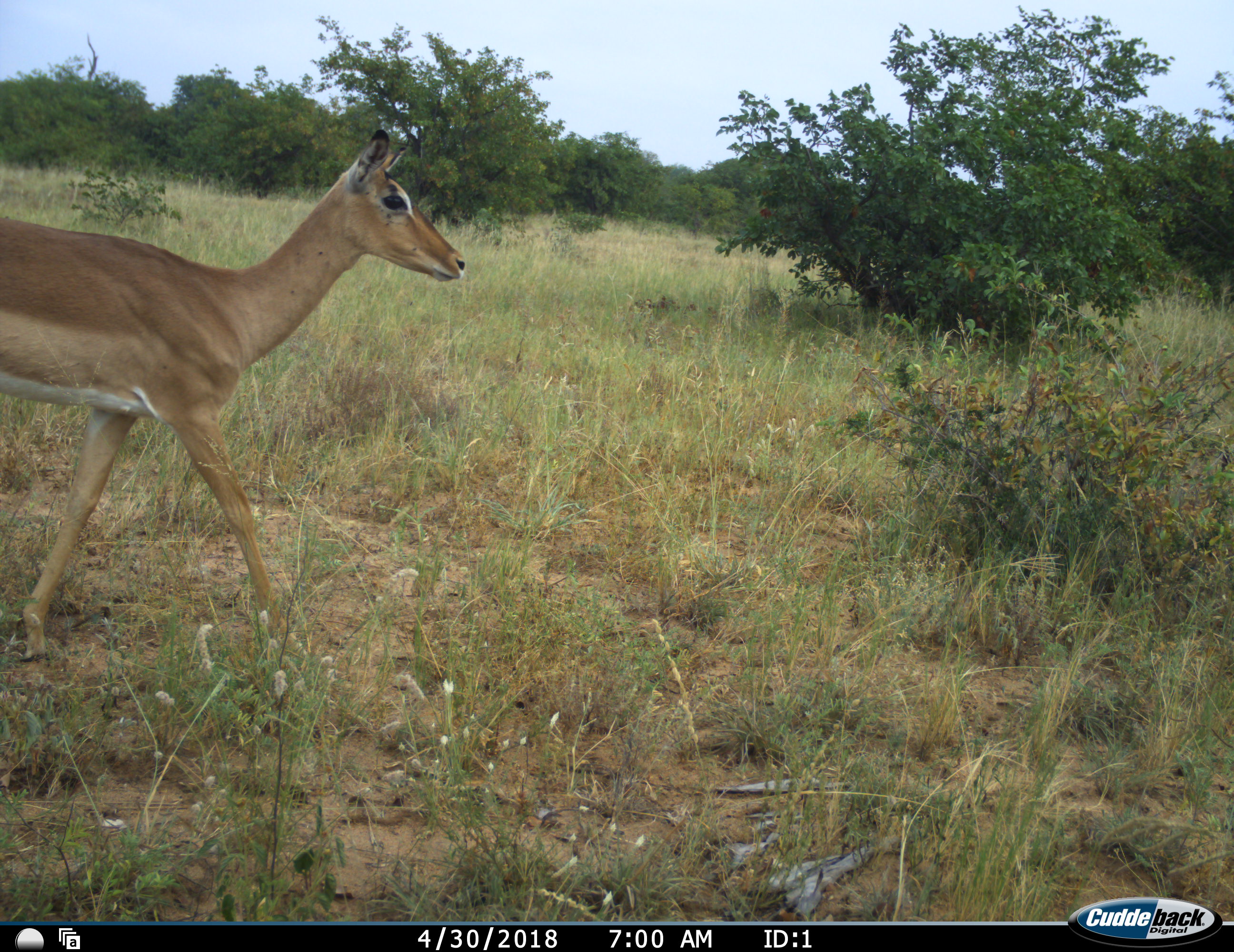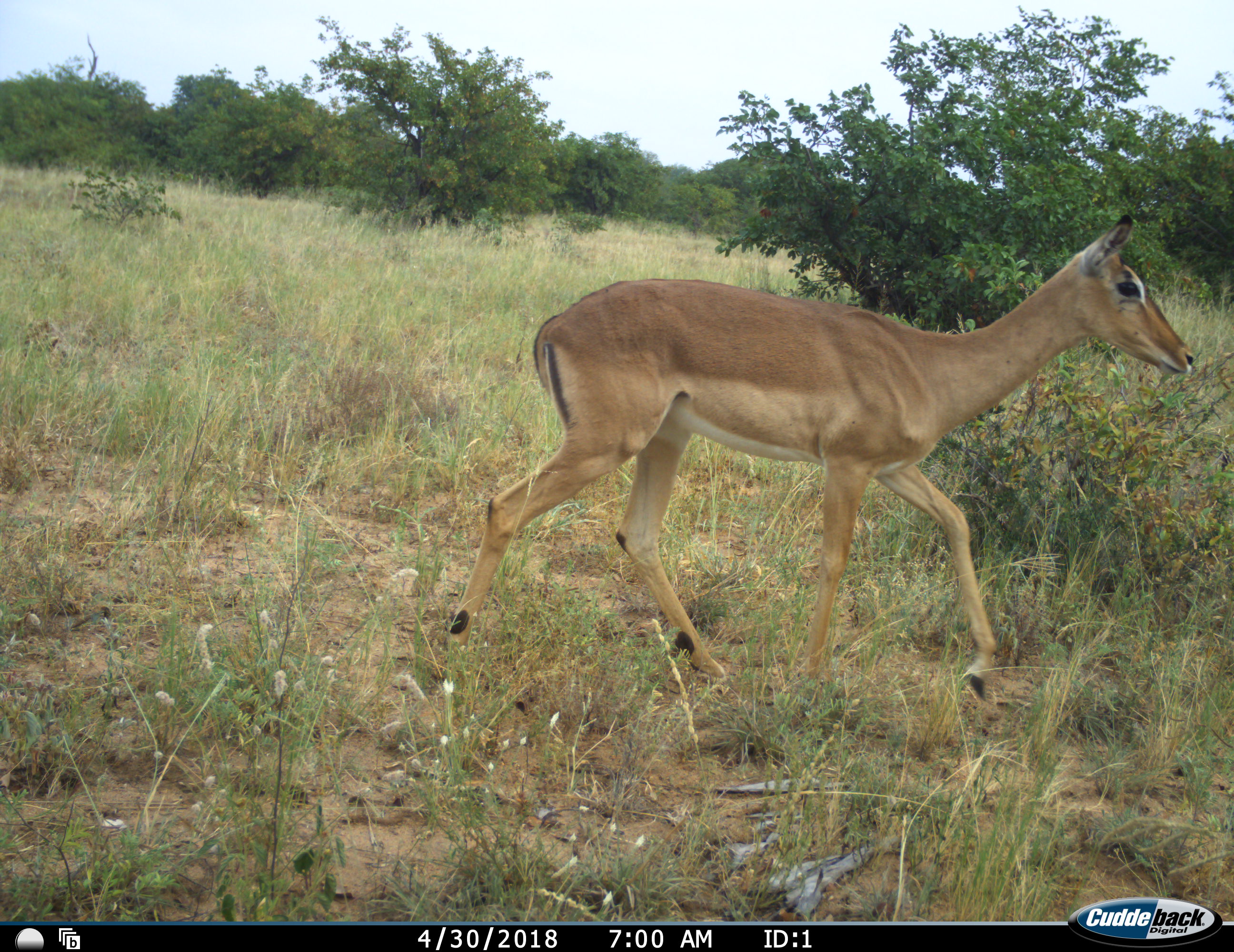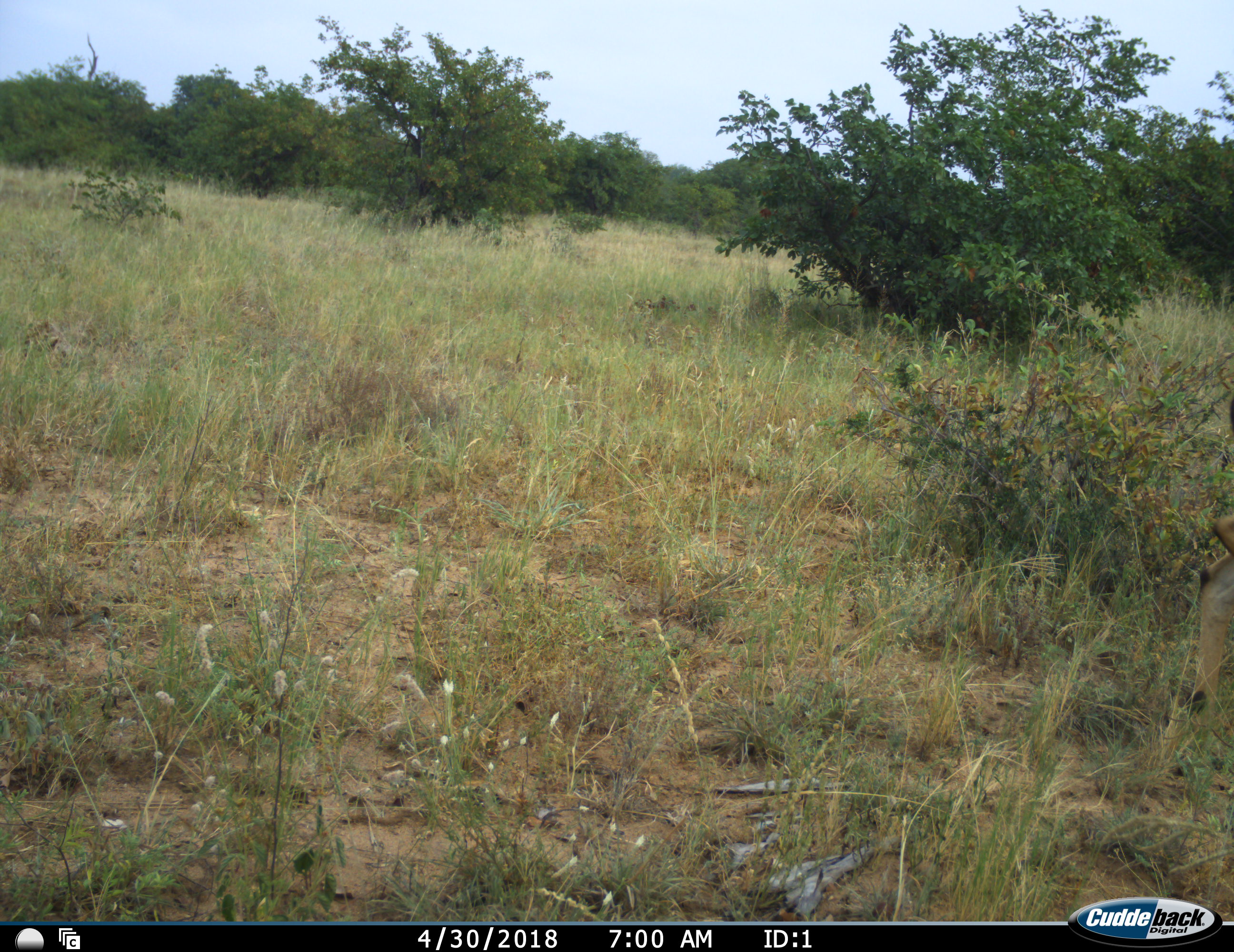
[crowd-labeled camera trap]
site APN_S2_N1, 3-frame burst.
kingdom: Animalia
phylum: Chordata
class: Mammalia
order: Artiodactyla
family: Bovidae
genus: Aepyceros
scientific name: Aepyceros melampus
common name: impala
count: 1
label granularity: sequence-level